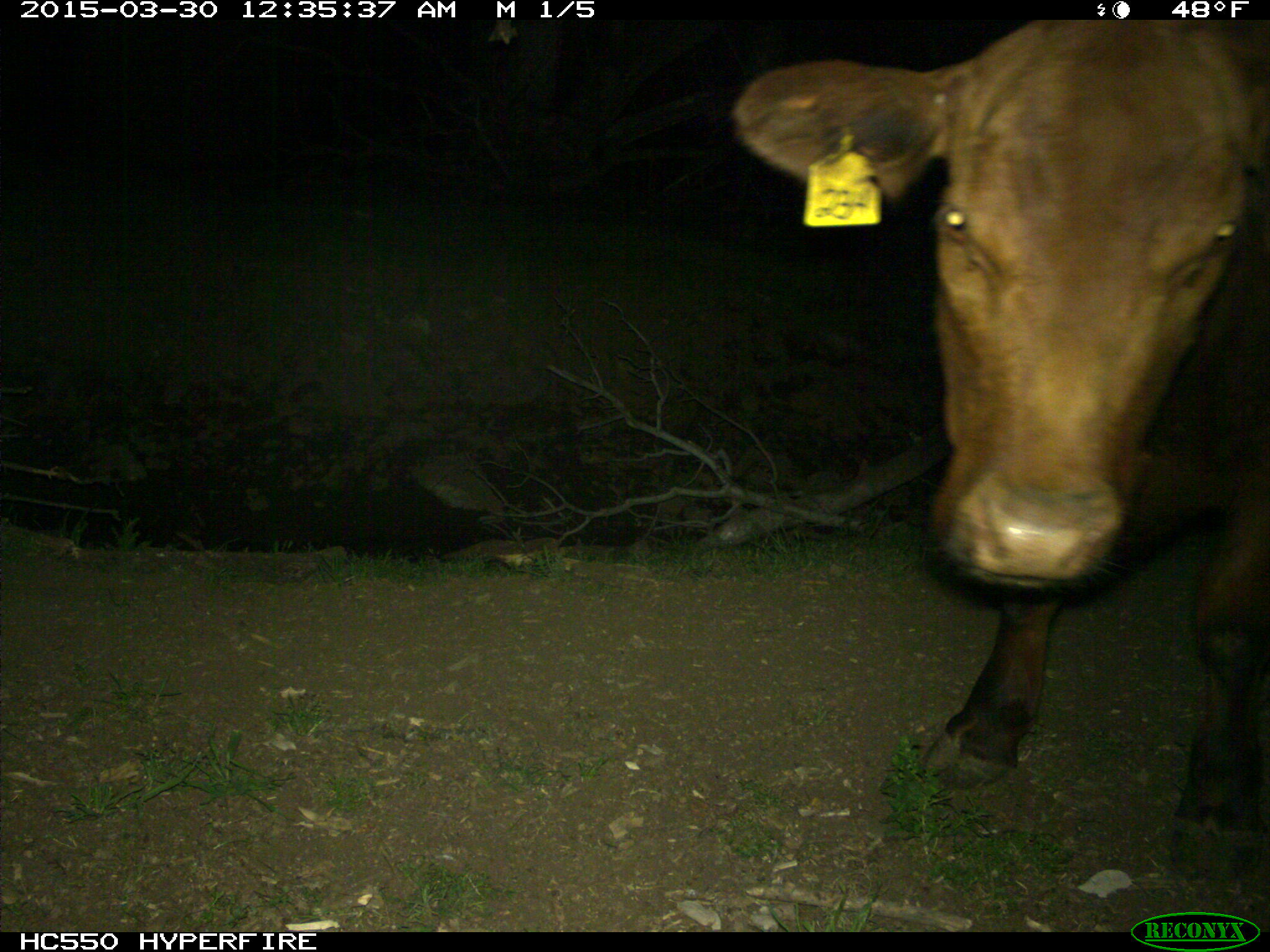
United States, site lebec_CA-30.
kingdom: Animalia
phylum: Chordata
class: Mammalia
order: Artiodactyla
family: Bovidae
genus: Bos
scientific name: Bos taurus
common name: domestic cow